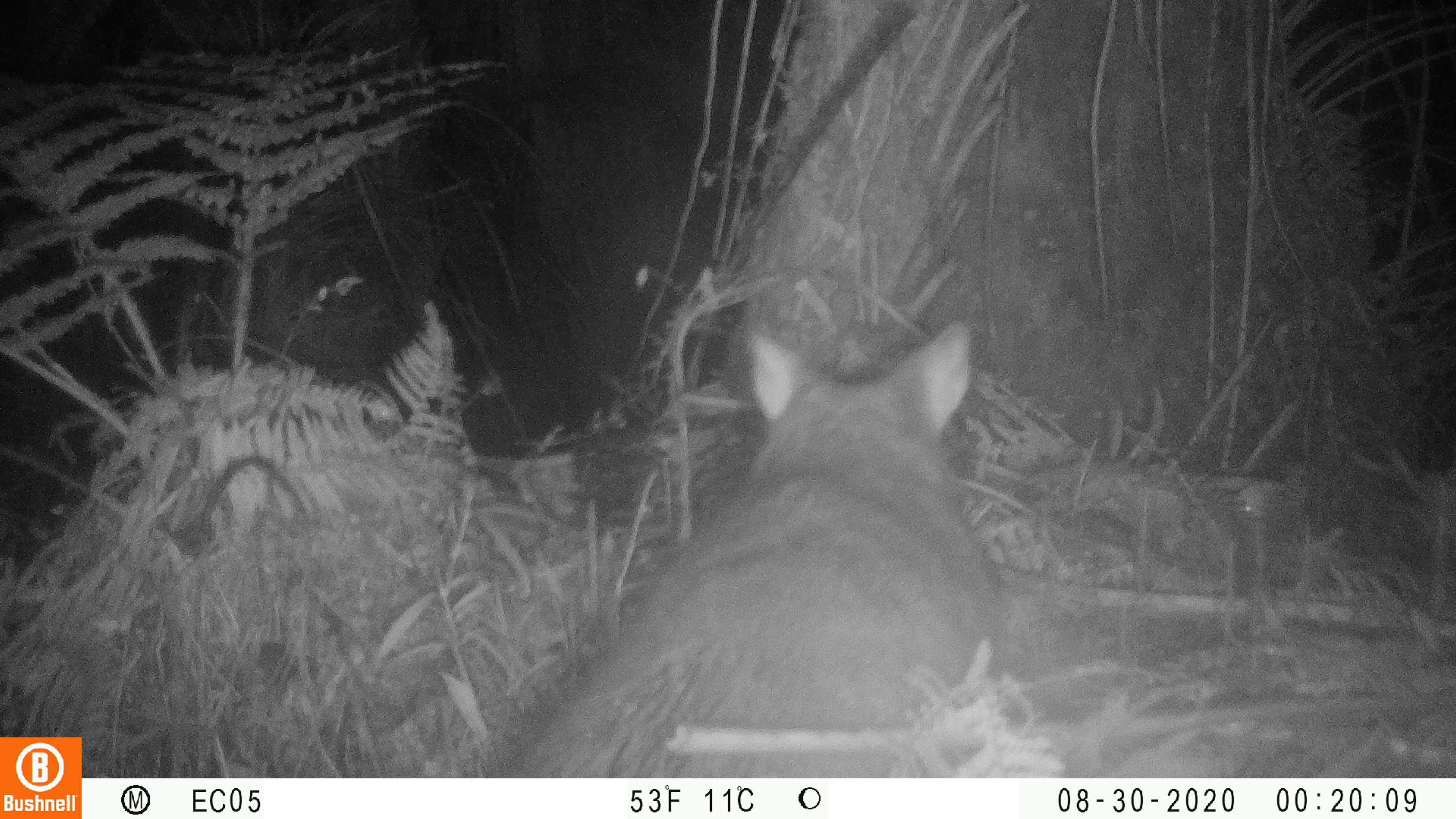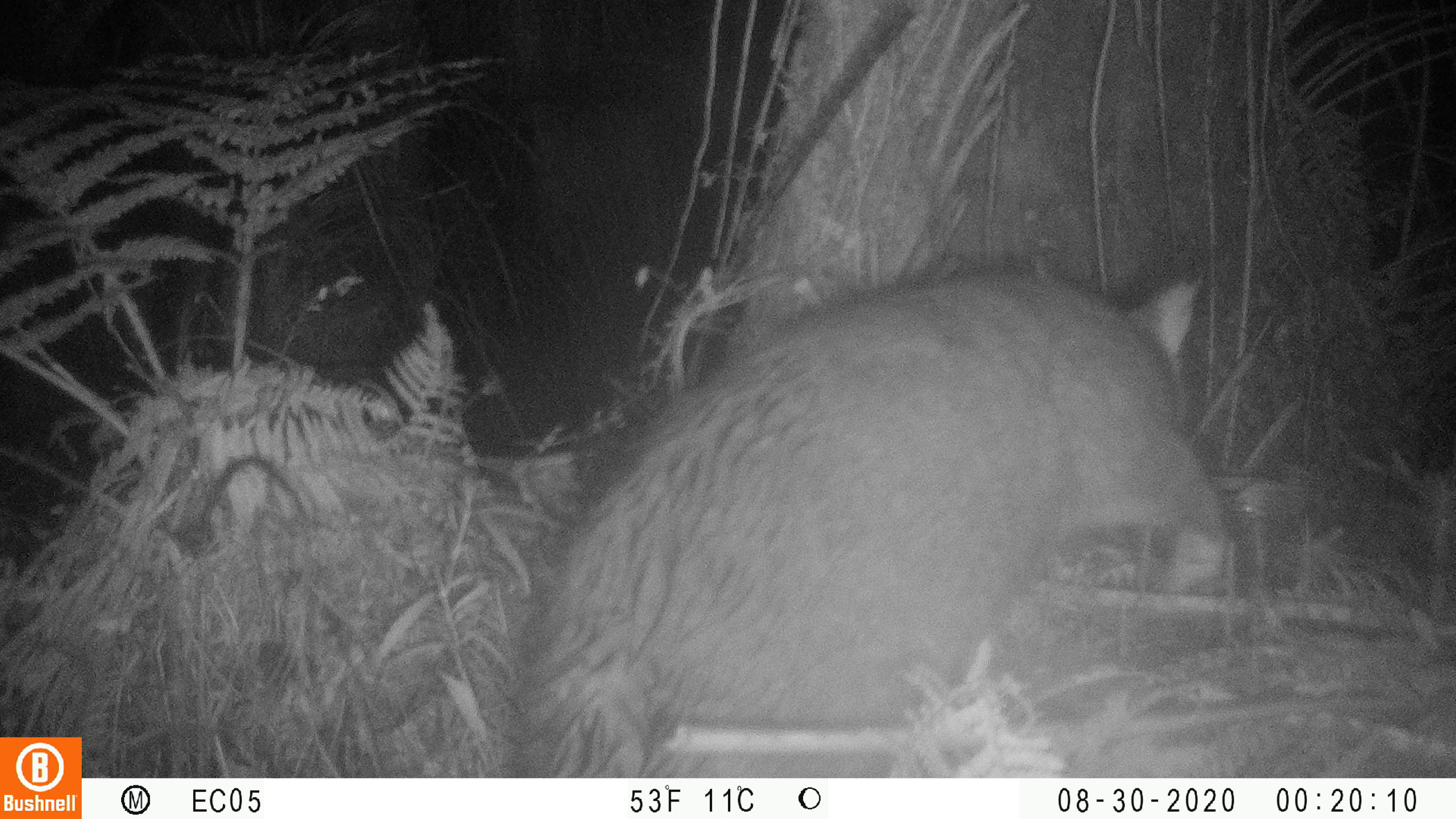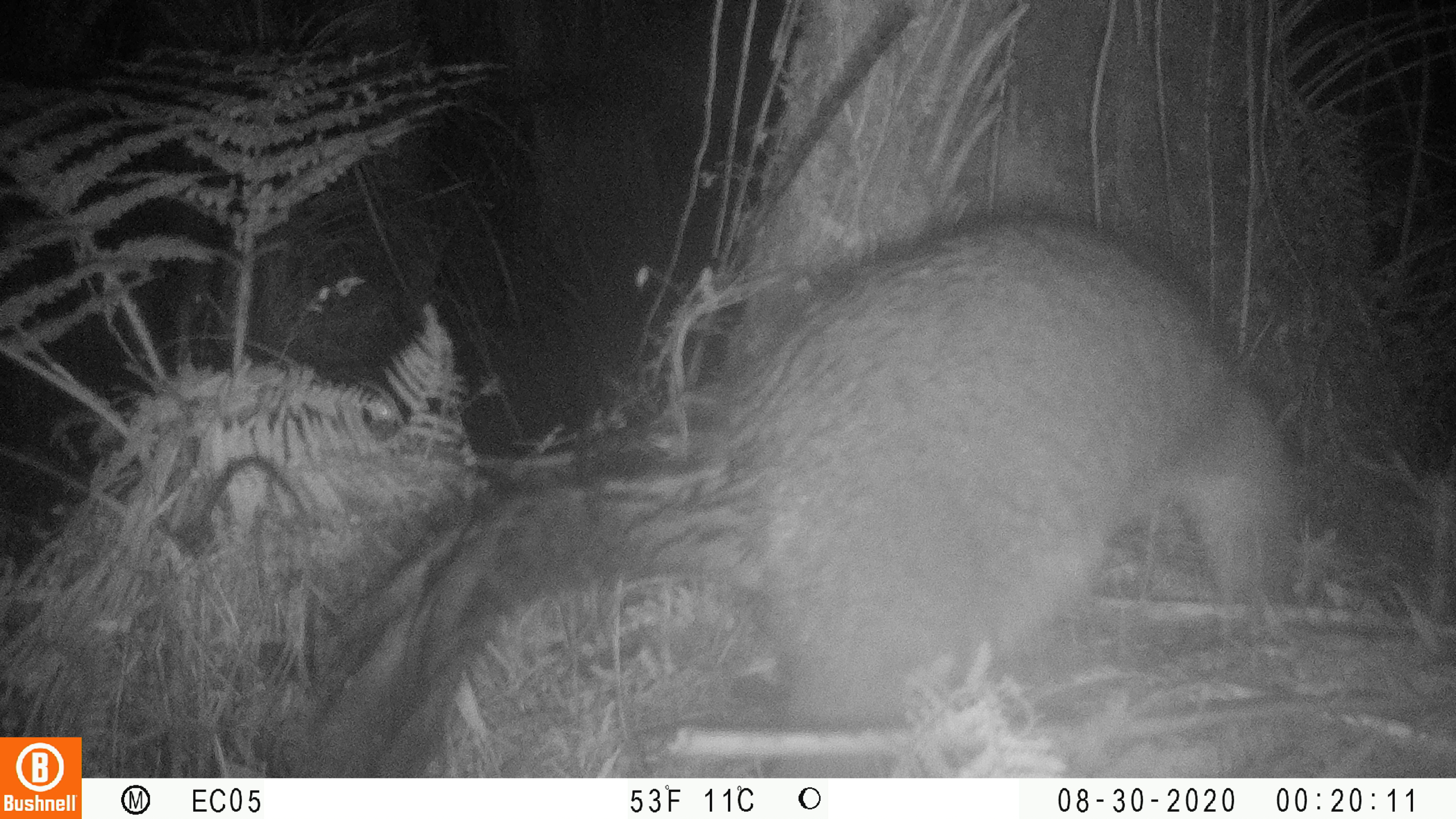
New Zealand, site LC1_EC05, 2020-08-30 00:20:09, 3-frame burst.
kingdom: Animalia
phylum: Chordata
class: Mammalia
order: Diprotodontia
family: Phalangeridae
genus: Trichosurus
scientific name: Trichosurus vulpecula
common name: common brushtail possum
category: possum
Possum (common brushtail possum) (Trichosurus vulpecula).